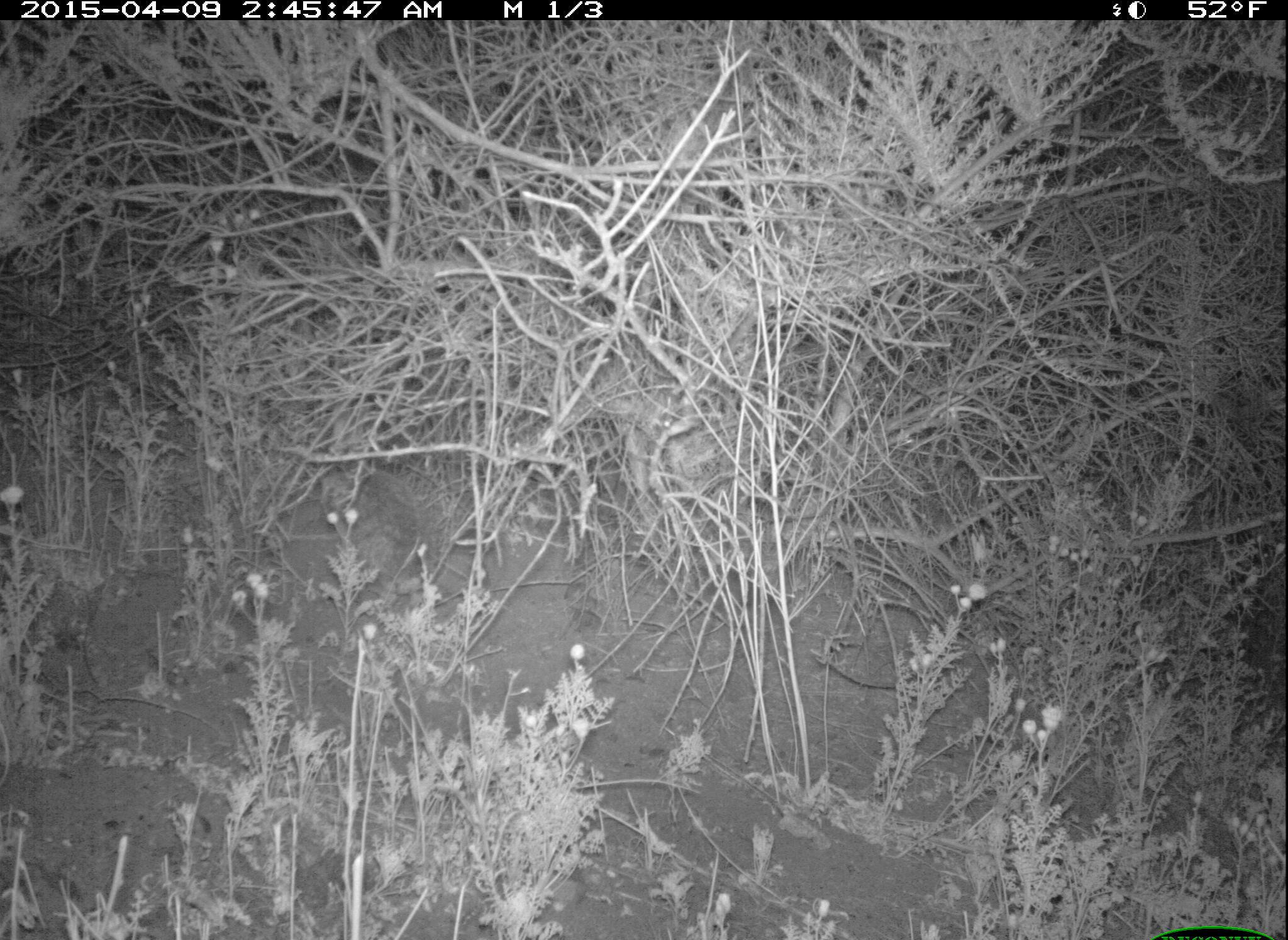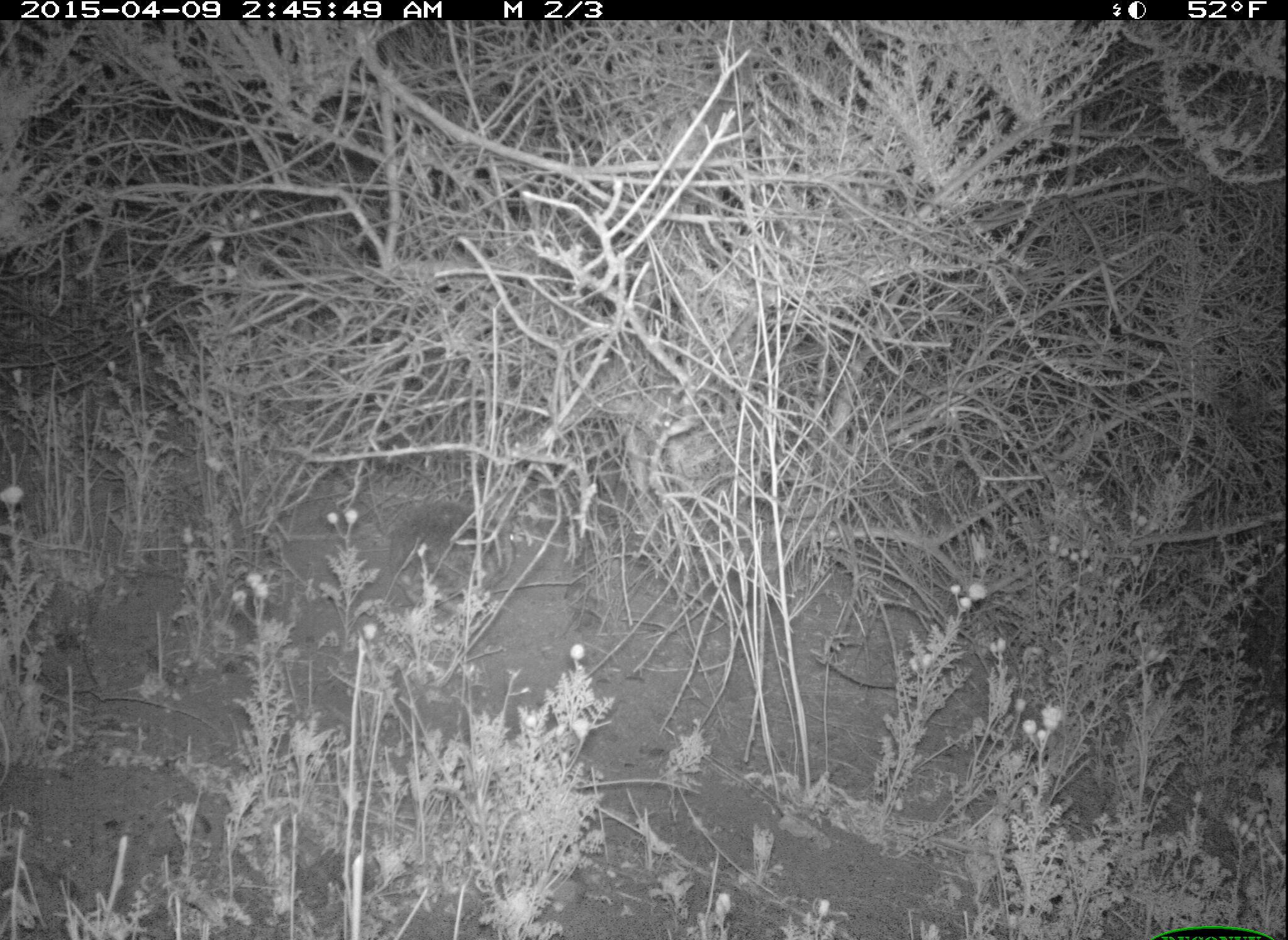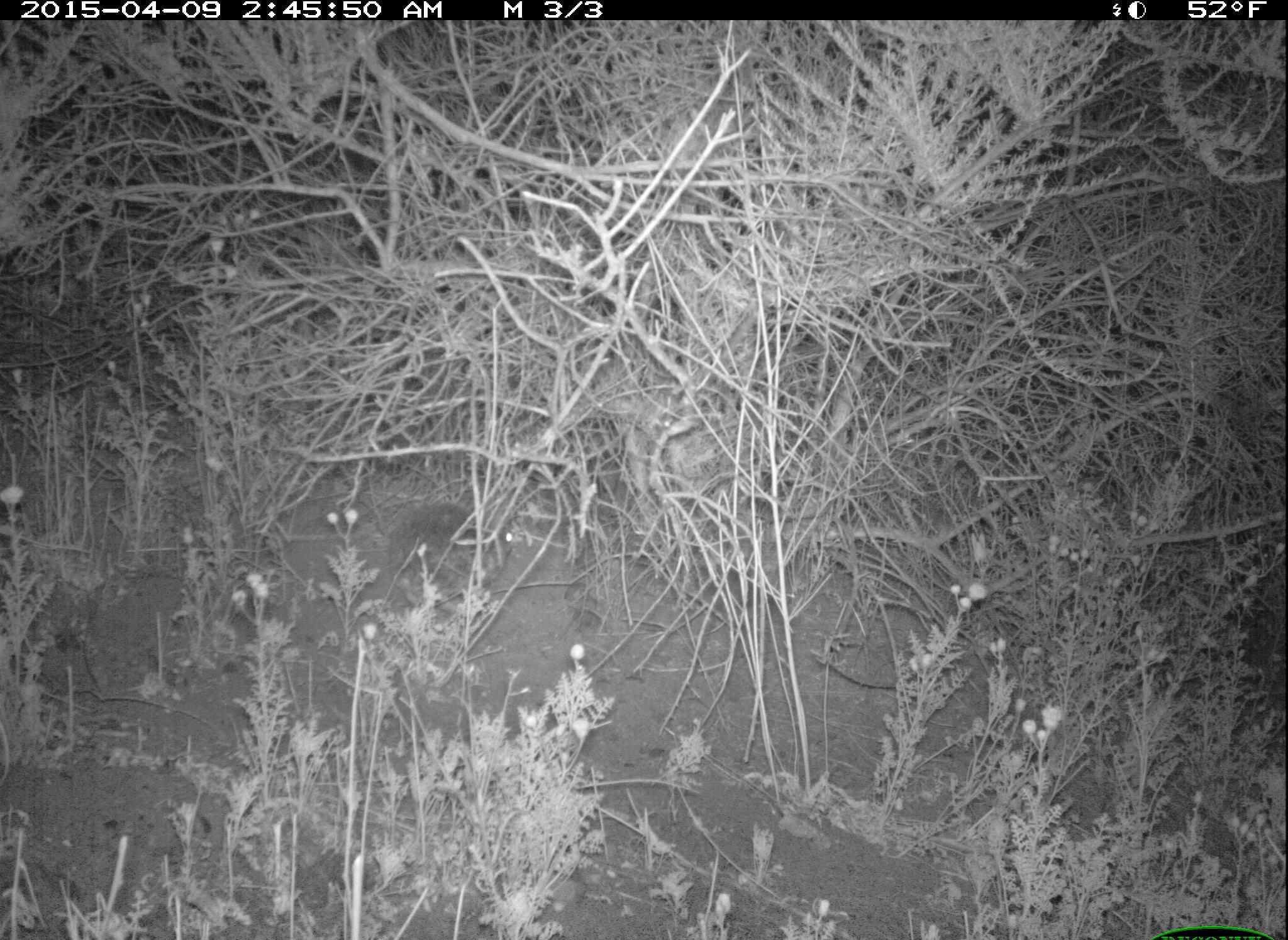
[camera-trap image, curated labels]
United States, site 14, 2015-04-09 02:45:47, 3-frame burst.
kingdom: Animalia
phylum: Chordata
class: Mammalia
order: Lagomorpha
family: Leporidae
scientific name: Leporidae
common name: rabbits and hares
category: rabbit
Rabbit (rabbits and hares) (Leporidae).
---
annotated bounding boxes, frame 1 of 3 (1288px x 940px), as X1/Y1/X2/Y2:
rabbit: 317/459/430/574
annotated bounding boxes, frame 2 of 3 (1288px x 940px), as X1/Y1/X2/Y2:
rabbit: 389/499/512/605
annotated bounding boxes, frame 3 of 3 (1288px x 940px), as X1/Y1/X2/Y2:
rabbit: 379/500/503/608